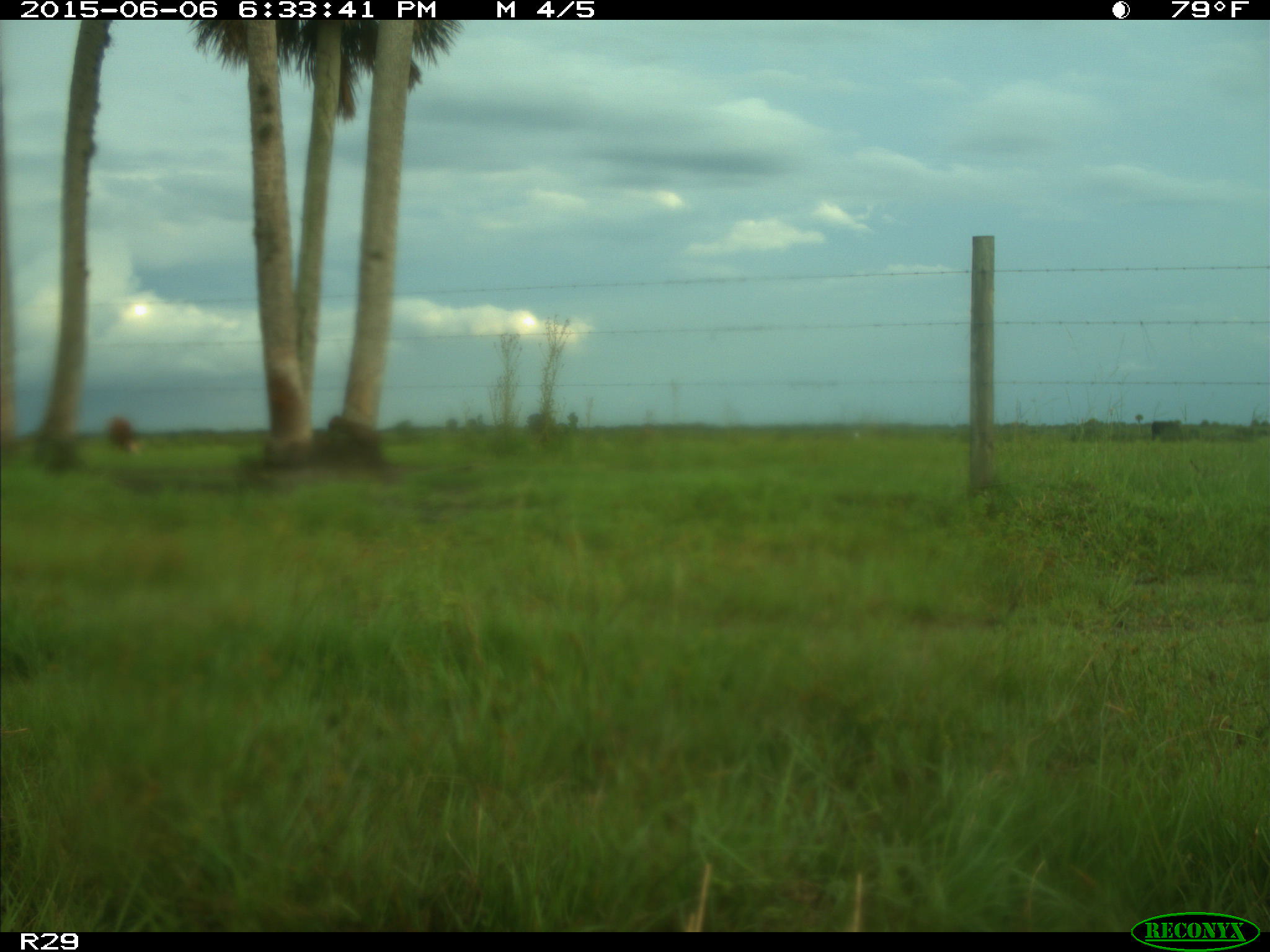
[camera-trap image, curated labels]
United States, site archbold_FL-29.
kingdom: Animalia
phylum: Chordata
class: Mammalia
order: Artiodactyla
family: Bovidae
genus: Bos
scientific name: Bos taurus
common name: domestic cow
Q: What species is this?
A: Bos taurus (domestic cow).